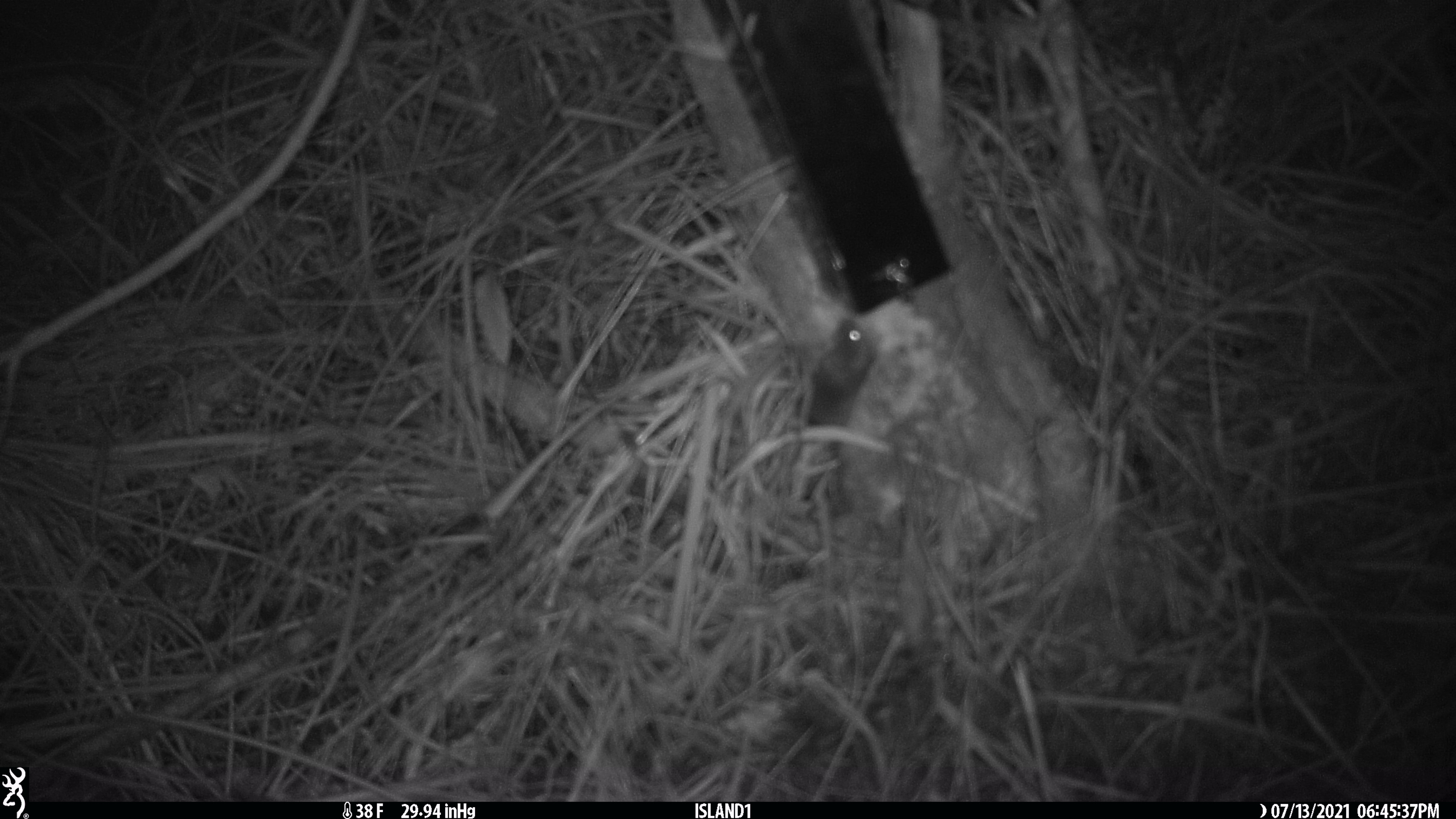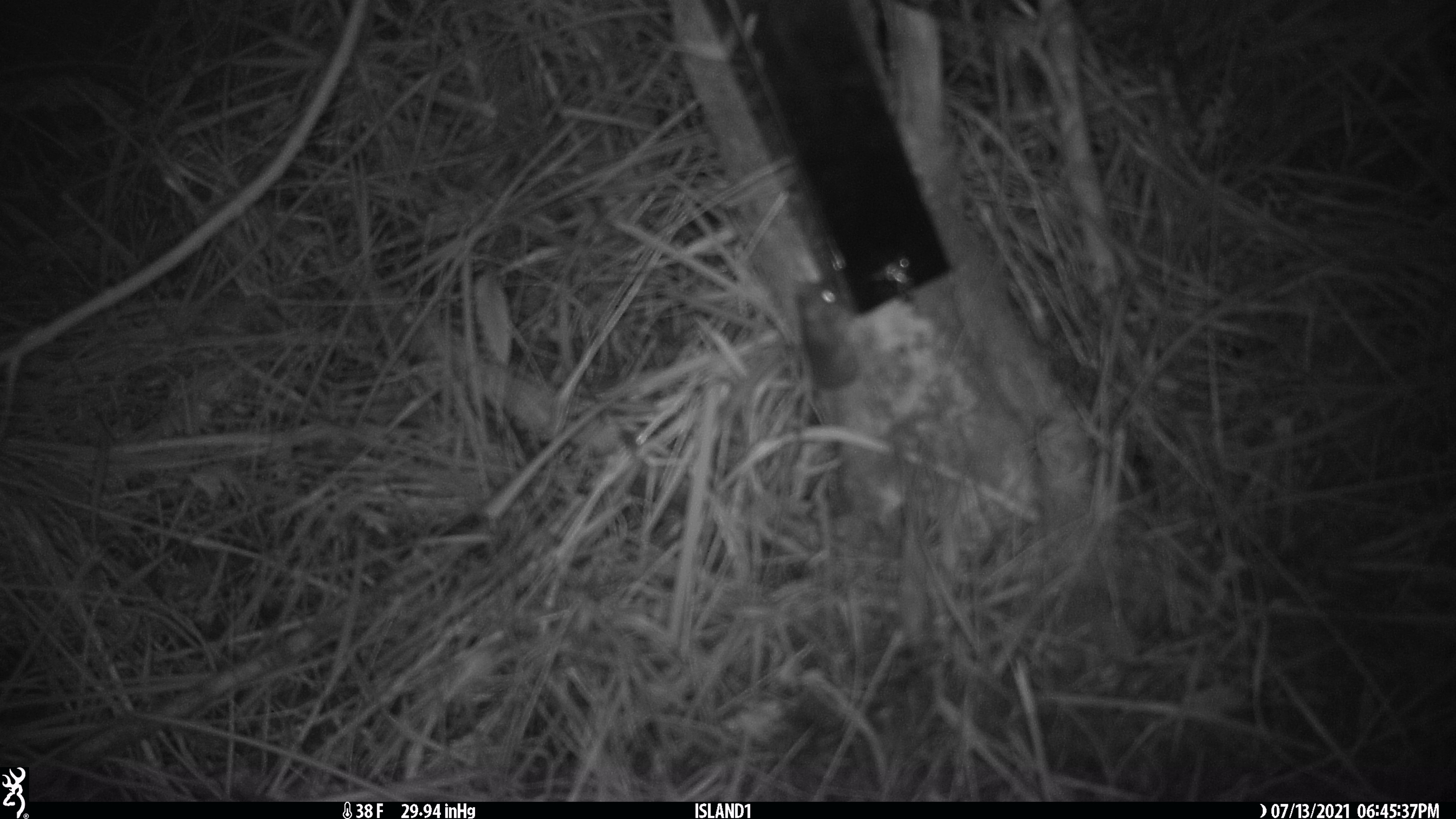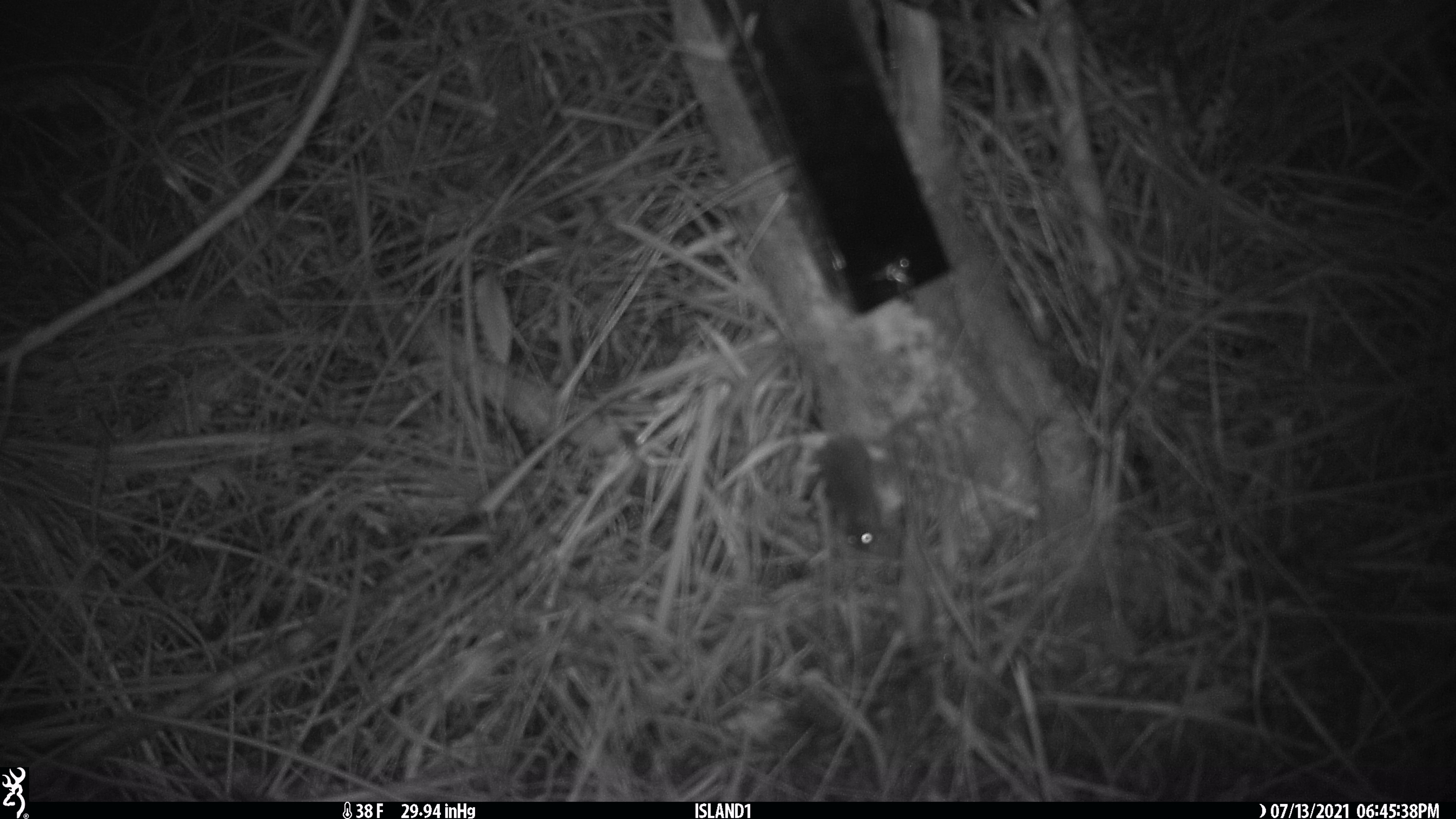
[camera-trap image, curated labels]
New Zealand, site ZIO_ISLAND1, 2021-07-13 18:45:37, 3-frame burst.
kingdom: Animalia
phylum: Chordata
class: Mammalia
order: Rodentia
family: Muridae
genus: Mus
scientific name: Mus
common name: mouse